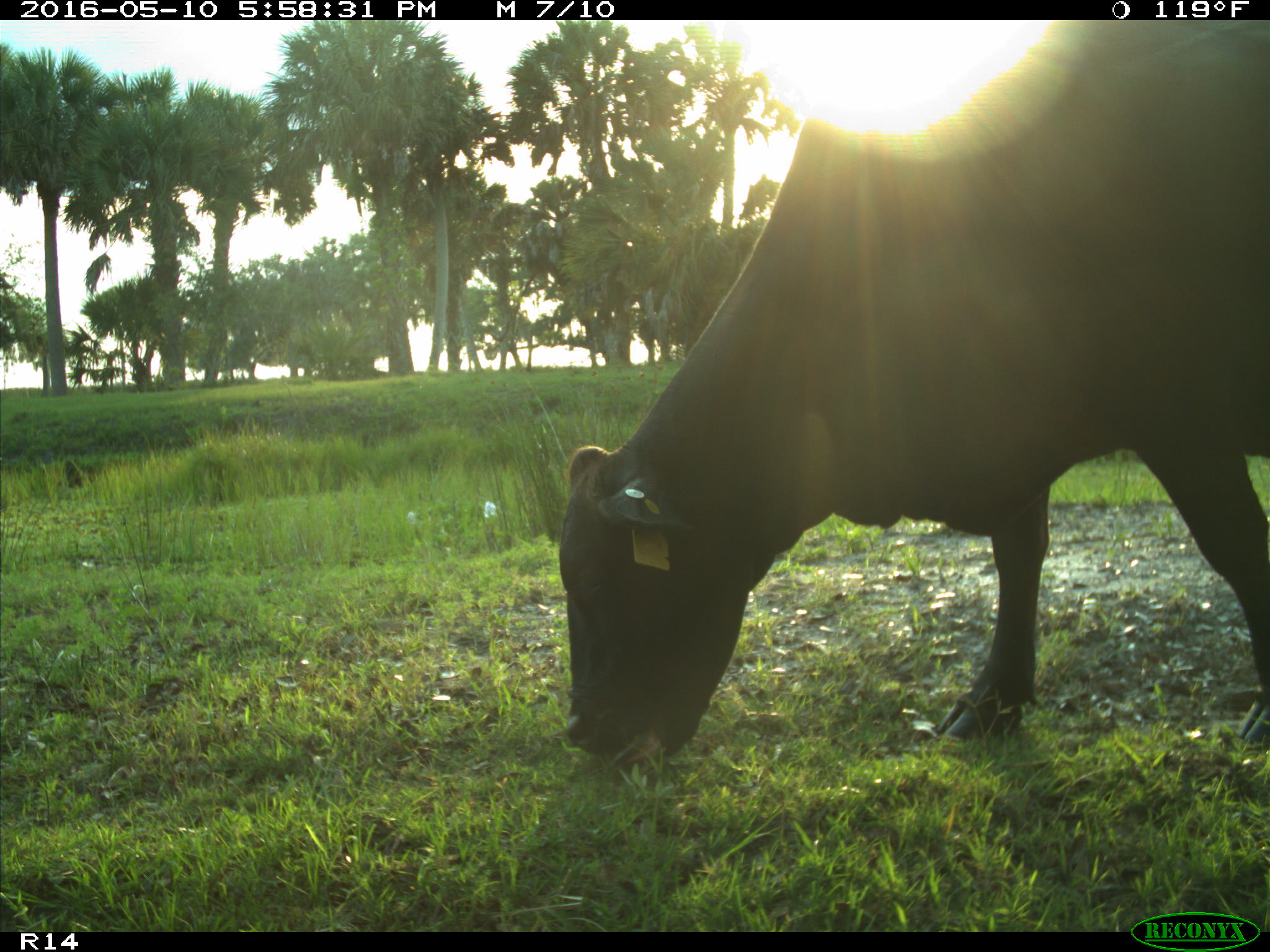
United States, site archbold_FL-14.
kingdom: Animalia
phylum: Chordata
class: Mammalia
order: Artiodactyla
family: Bovidae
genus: Bos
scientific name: Bos taurus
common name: domestic cow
Bos taurus (domestic cow).